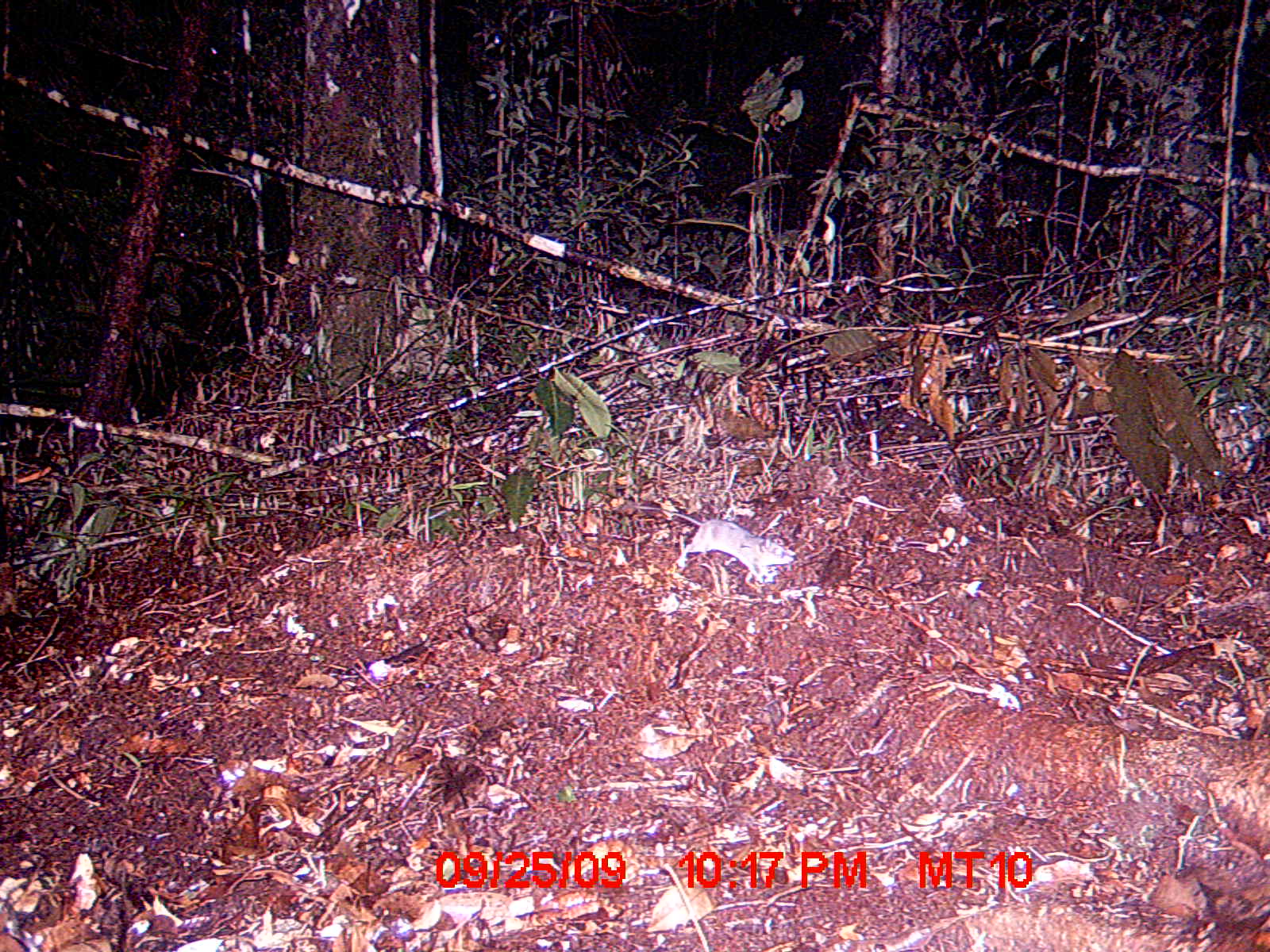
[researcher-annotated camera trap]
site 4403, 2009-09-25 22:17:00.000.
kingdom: Animalia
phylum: Chordata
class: Mammalia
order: Rodentia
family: Nesomyidae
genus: Eliurus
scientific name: Eliurus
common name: eliurus rat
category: eliurus sp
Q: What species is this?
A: Eliurus sp (eliurus rat) (Eliurus).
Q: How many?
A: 1.